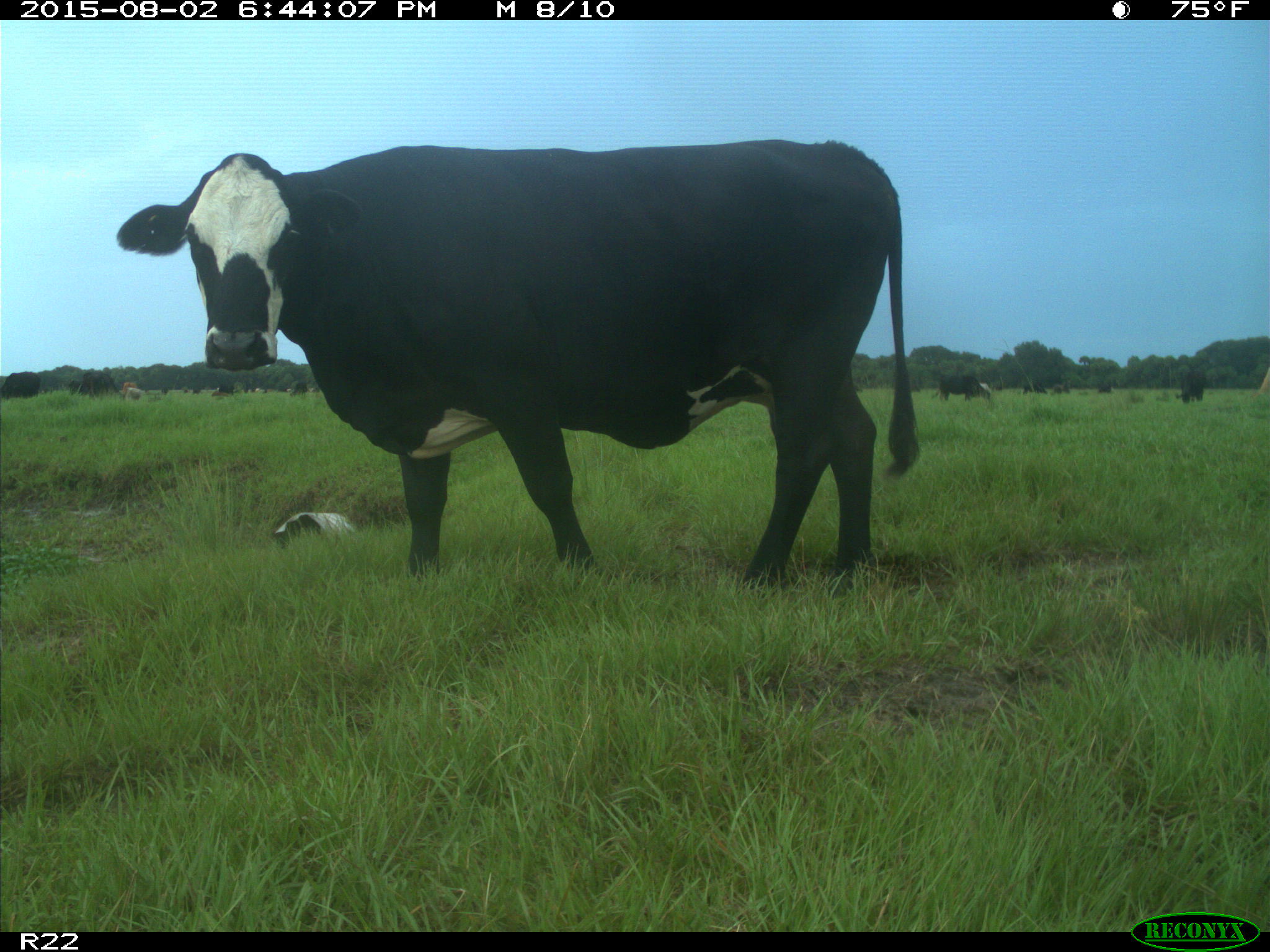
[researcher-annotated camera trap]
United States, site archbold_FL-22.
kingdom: Animalia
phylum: Chordata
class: Mammalia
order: Artiodactyla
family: Bovidae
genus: Bos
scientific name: Bos taurus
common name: domestic cow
Bos taurus (domestic cow).